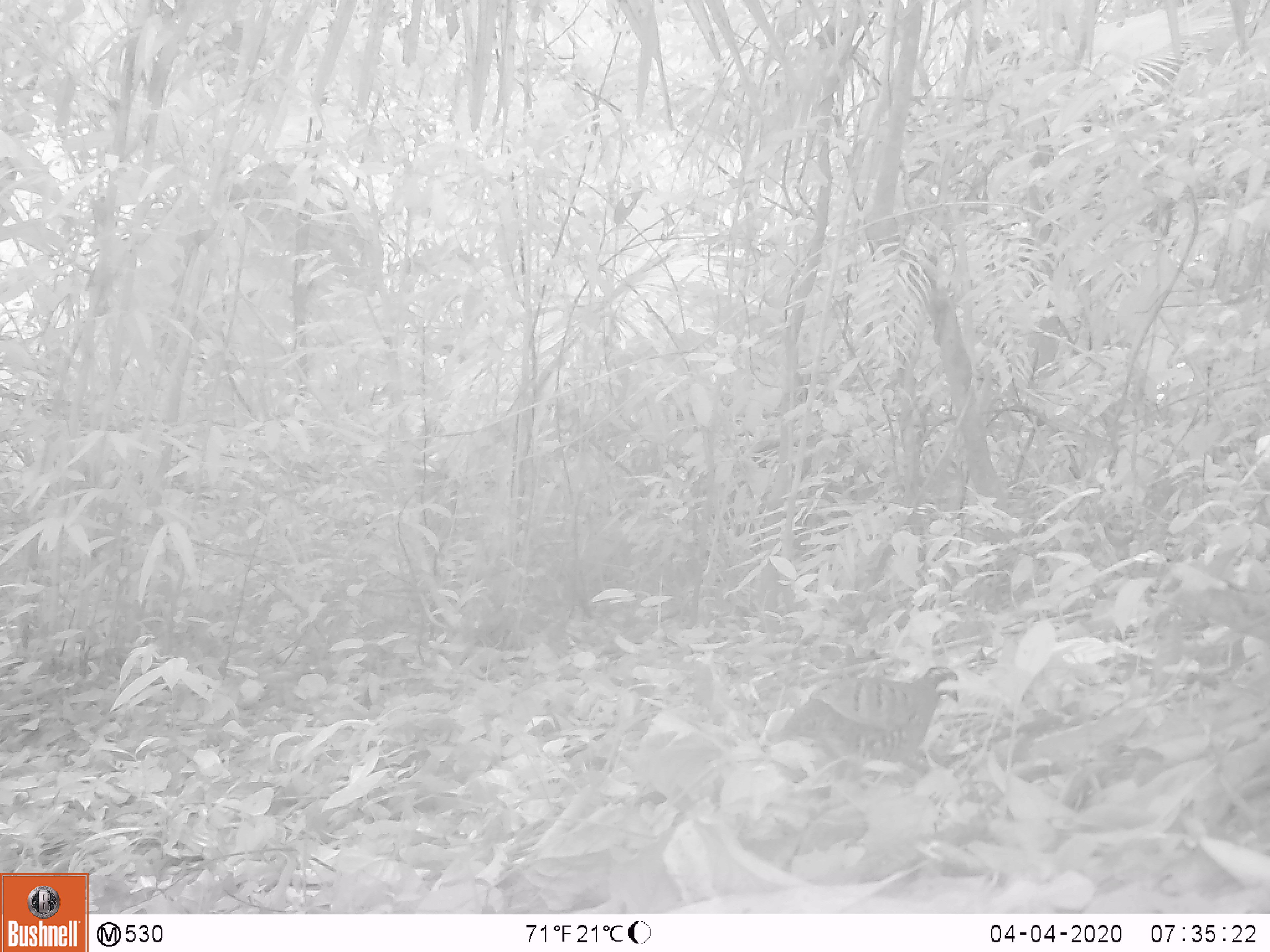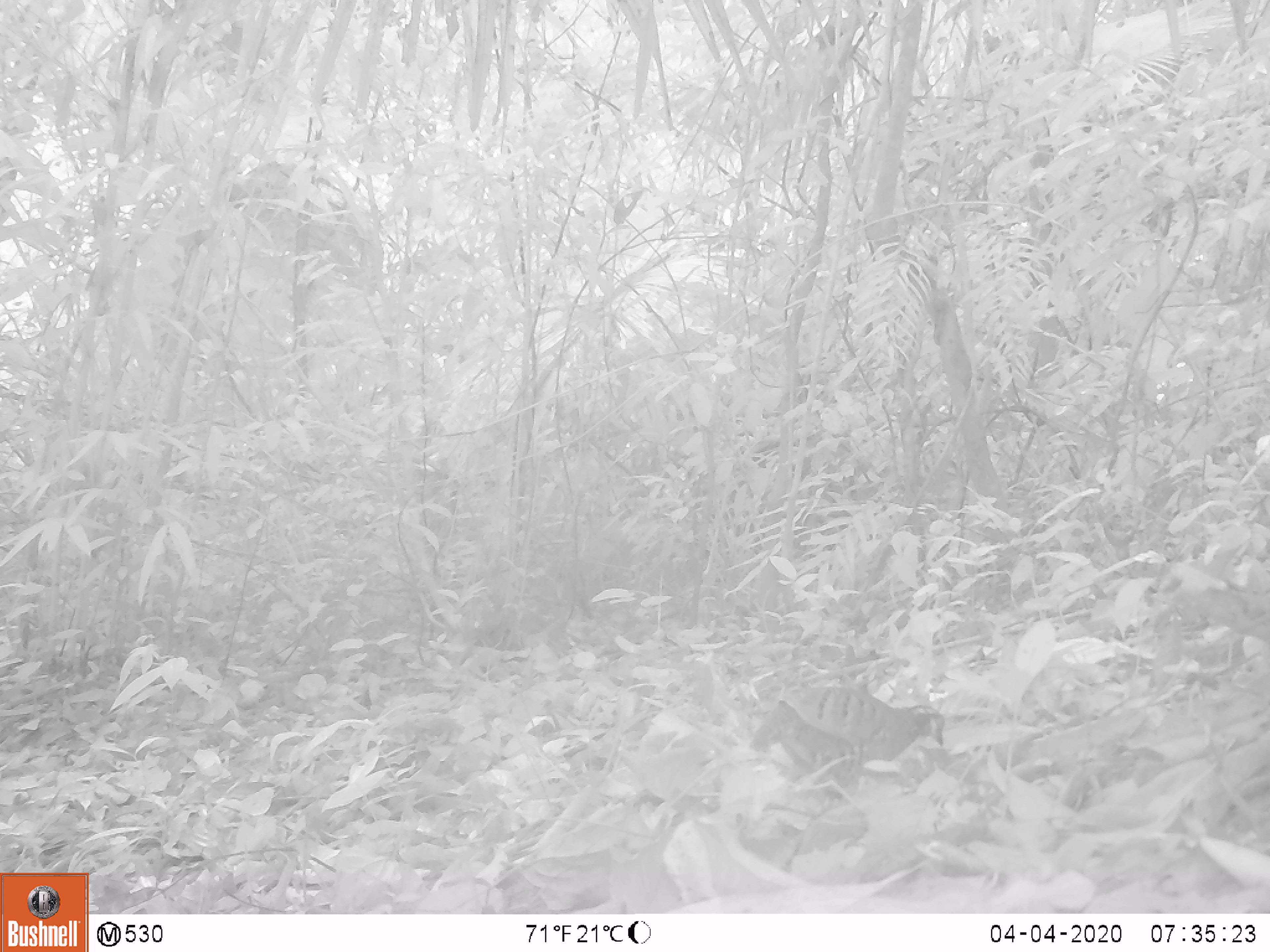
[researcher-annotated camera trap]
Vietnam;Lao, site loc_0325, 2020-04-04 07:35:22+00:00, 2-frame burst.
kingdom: Animalia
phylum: Chordata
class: Aves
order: Galliformes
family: Phasianidae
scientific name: Phasianidae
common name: partridge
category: unidentified partridge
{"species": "unidentified partridge (partridge) (Phasianidae)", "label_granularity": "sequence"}